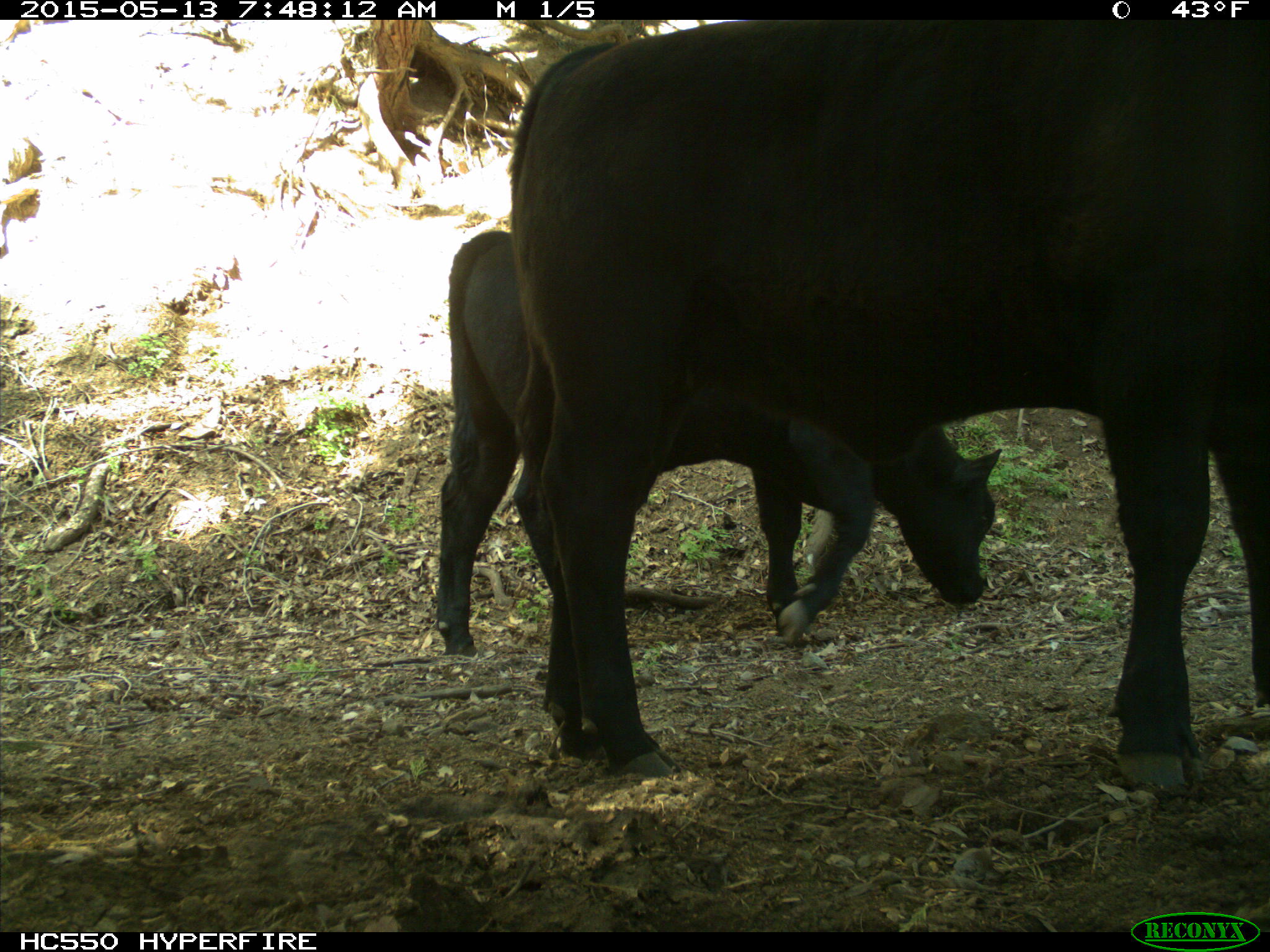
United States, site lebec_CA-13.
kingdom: Animalia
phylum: Chordata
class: Mammalia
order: Artiodactyla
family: Bovidae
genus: Bos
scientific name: Bos taurus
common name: domestic cow